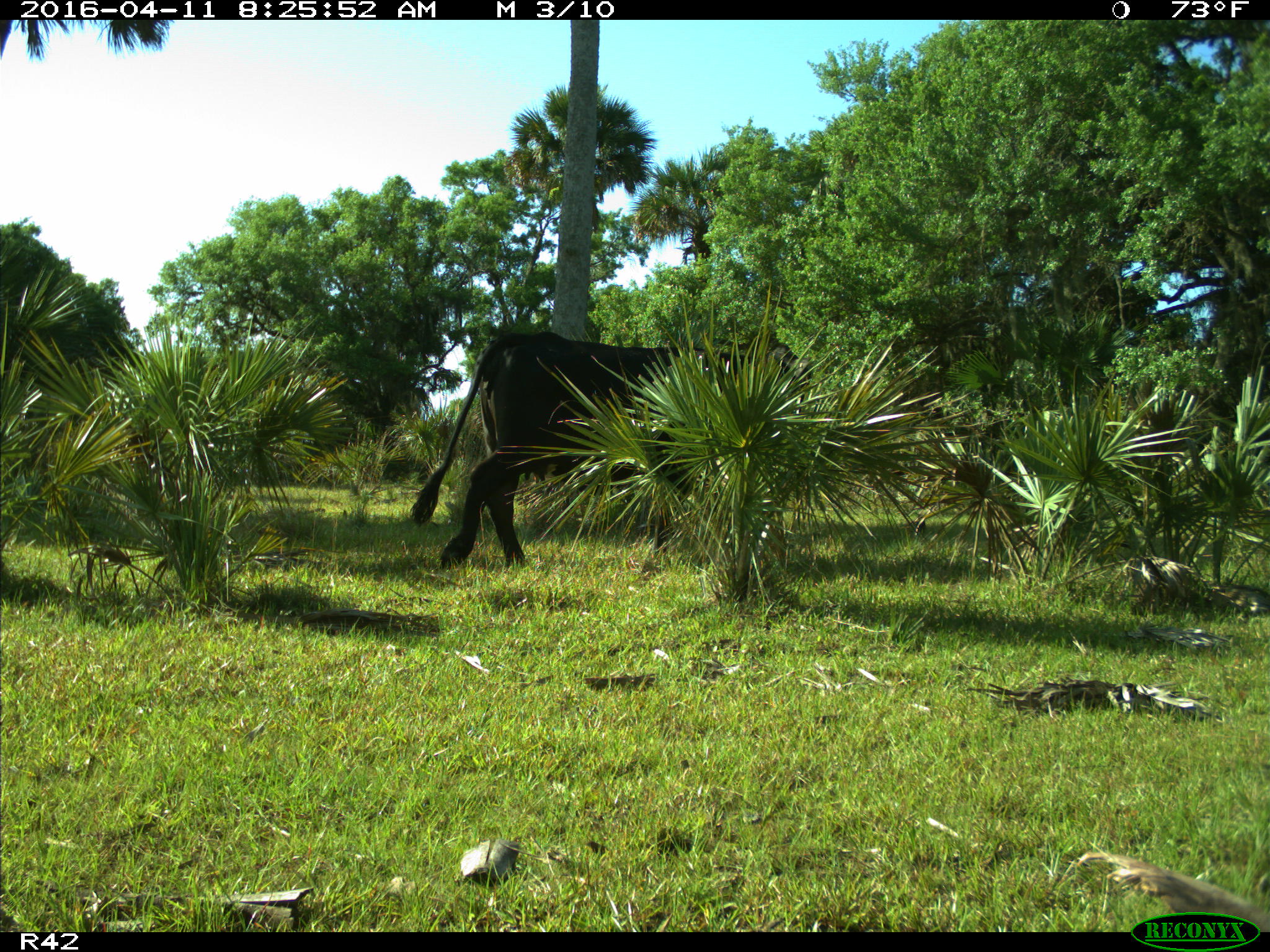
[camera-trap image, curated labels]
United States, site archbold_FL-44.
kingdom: Animalia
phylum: Chordata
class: Mammalia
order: Artiodactyla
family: Bovidae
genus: Bos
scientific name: Bos taurus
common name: domestic cow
Bos taurus (domestic cow).